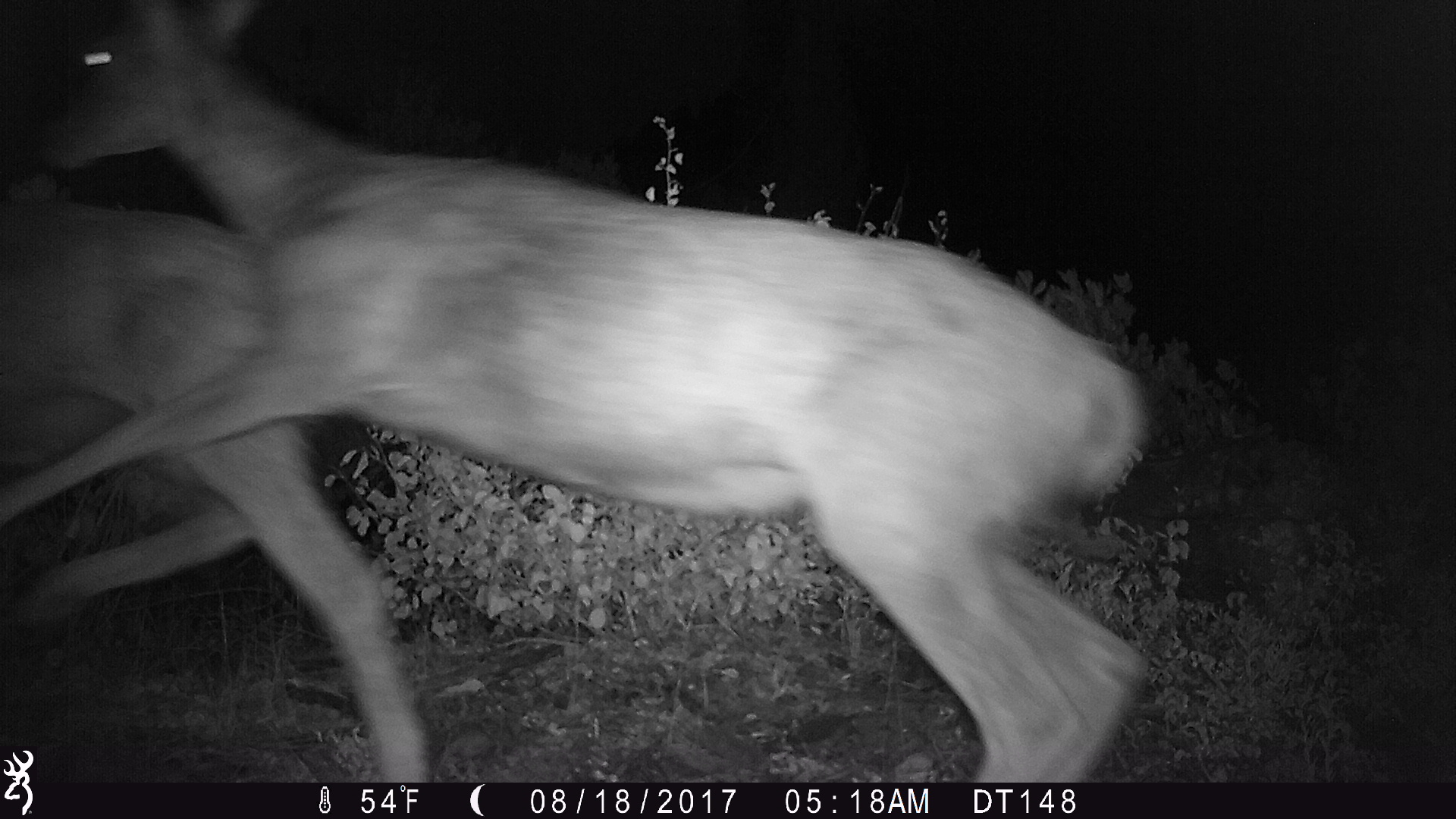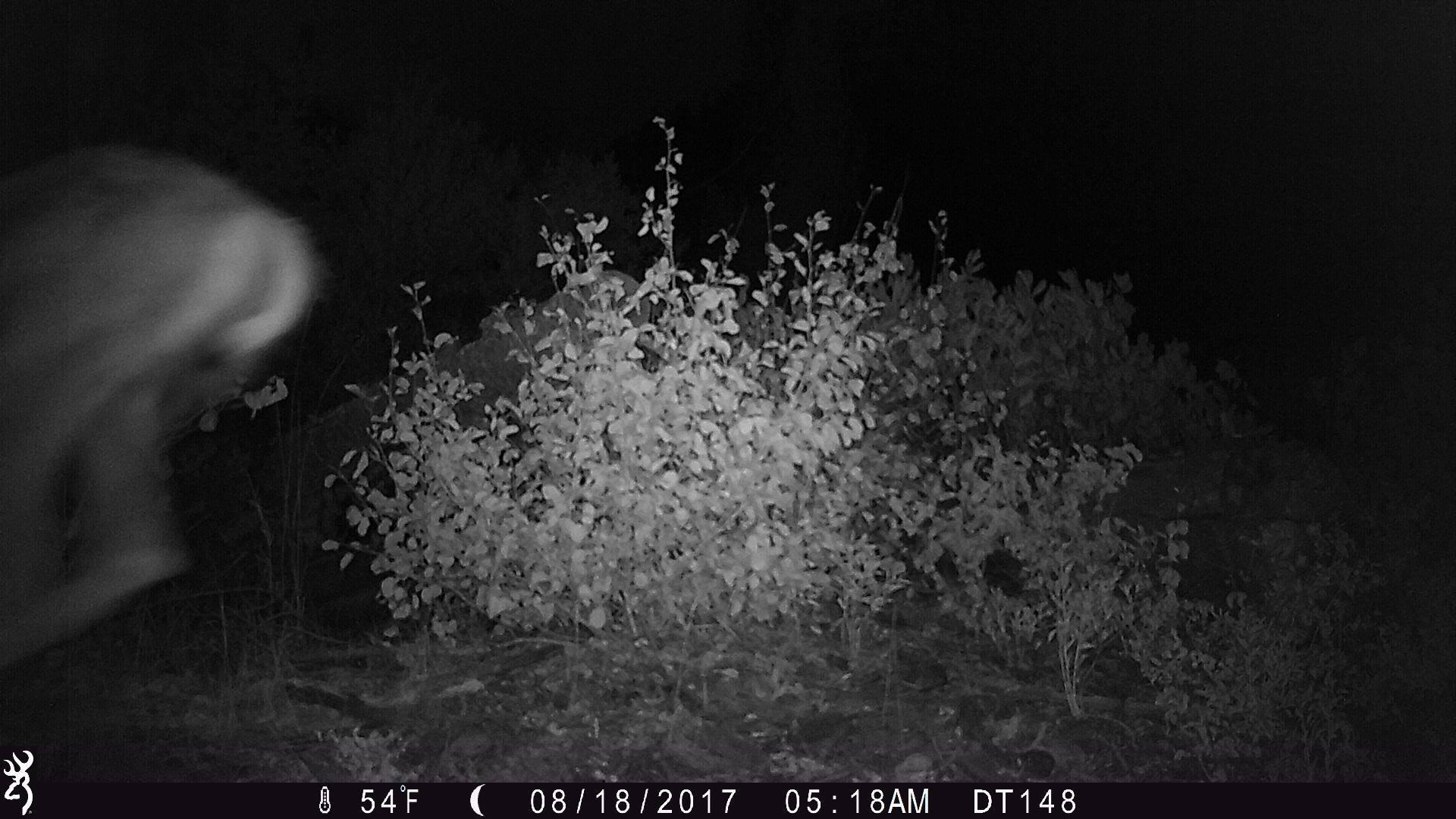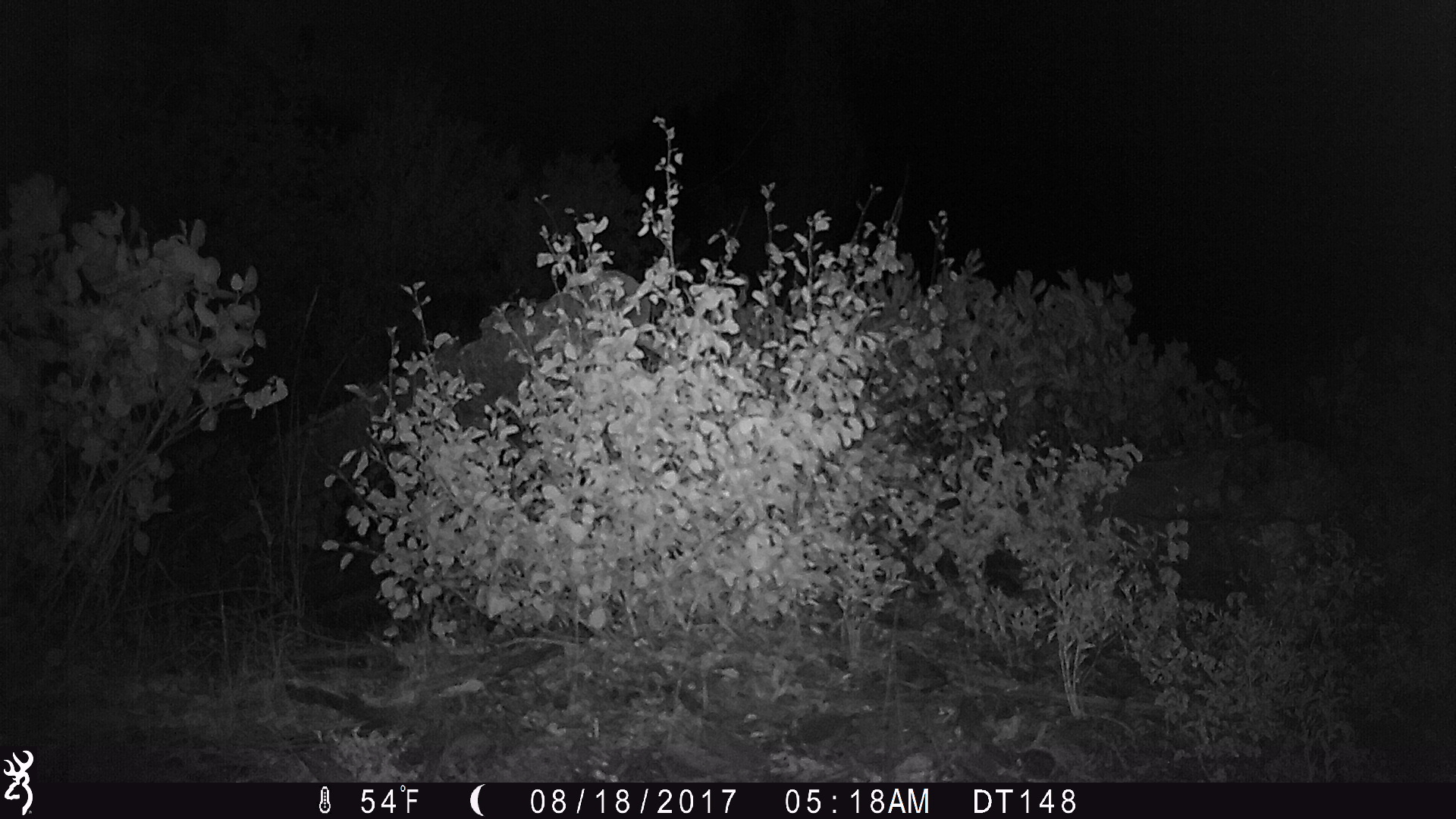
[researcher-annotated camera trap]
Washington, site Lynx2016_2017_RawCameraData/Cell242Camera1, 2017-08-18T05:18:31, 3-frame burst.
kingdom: Animalia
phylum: Chordata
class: Mammalia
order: Artiodactyla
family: Cervidae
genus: Odocoileus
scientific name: Odocoileus hemionus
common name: mule deer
Odocoileus hemionus (mule deer). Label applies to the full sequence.